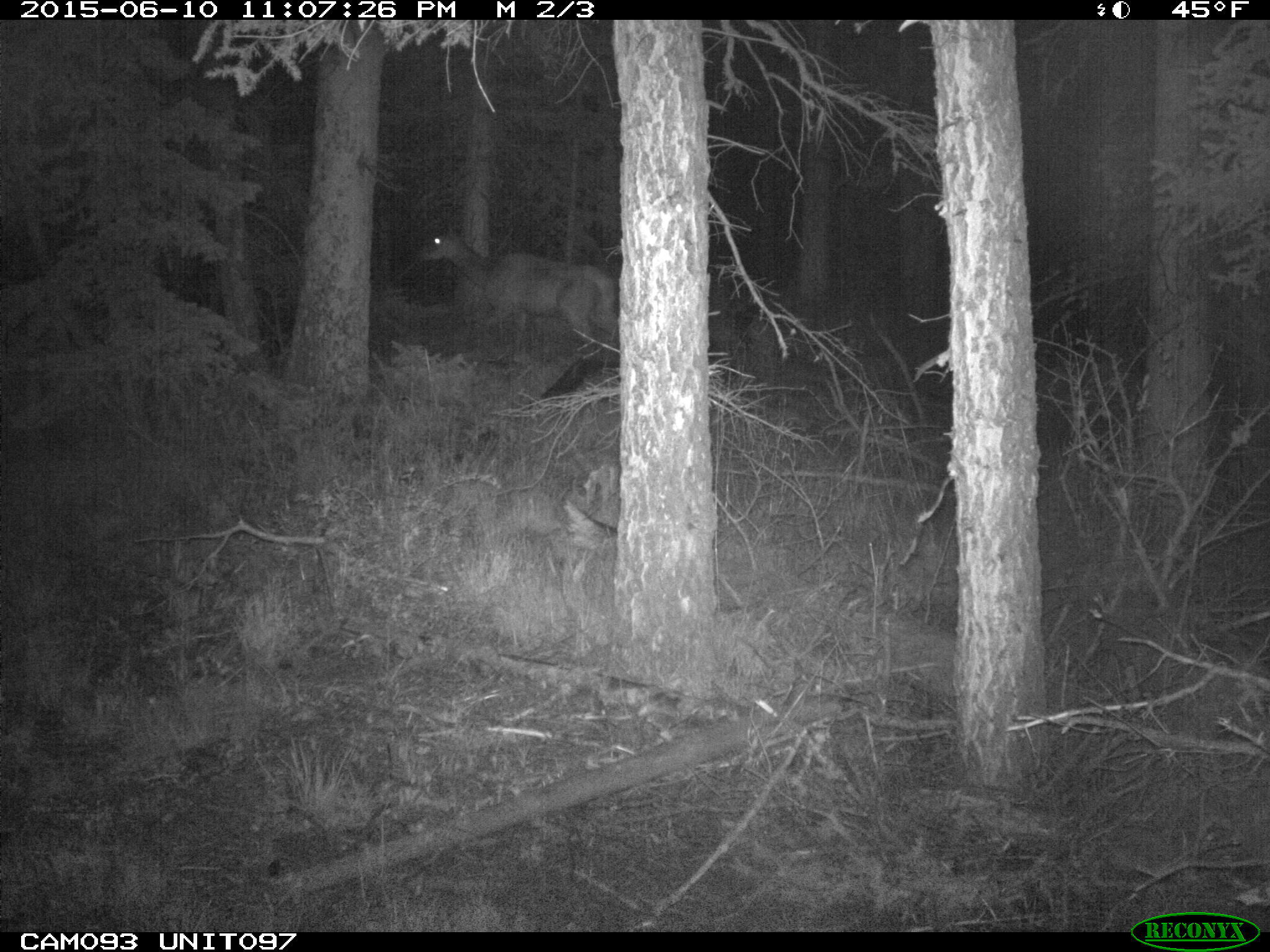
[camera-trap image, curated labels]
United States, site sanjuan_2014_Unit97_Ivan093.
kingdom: Animalia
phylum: Chordata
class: Mammalia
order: Artiodactyla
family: Cervidae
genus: Cervus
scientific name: Cervus elaphus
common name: red deer